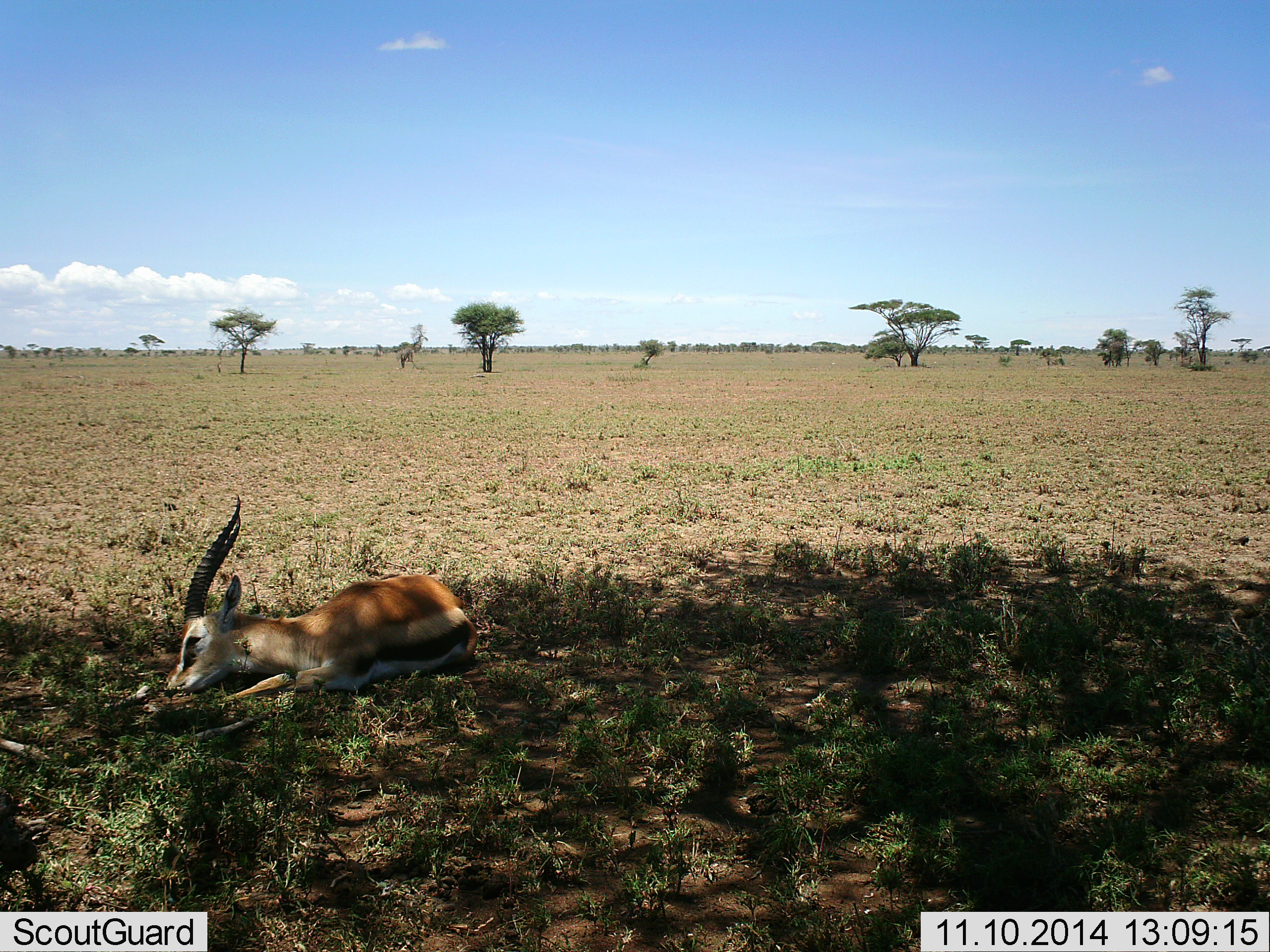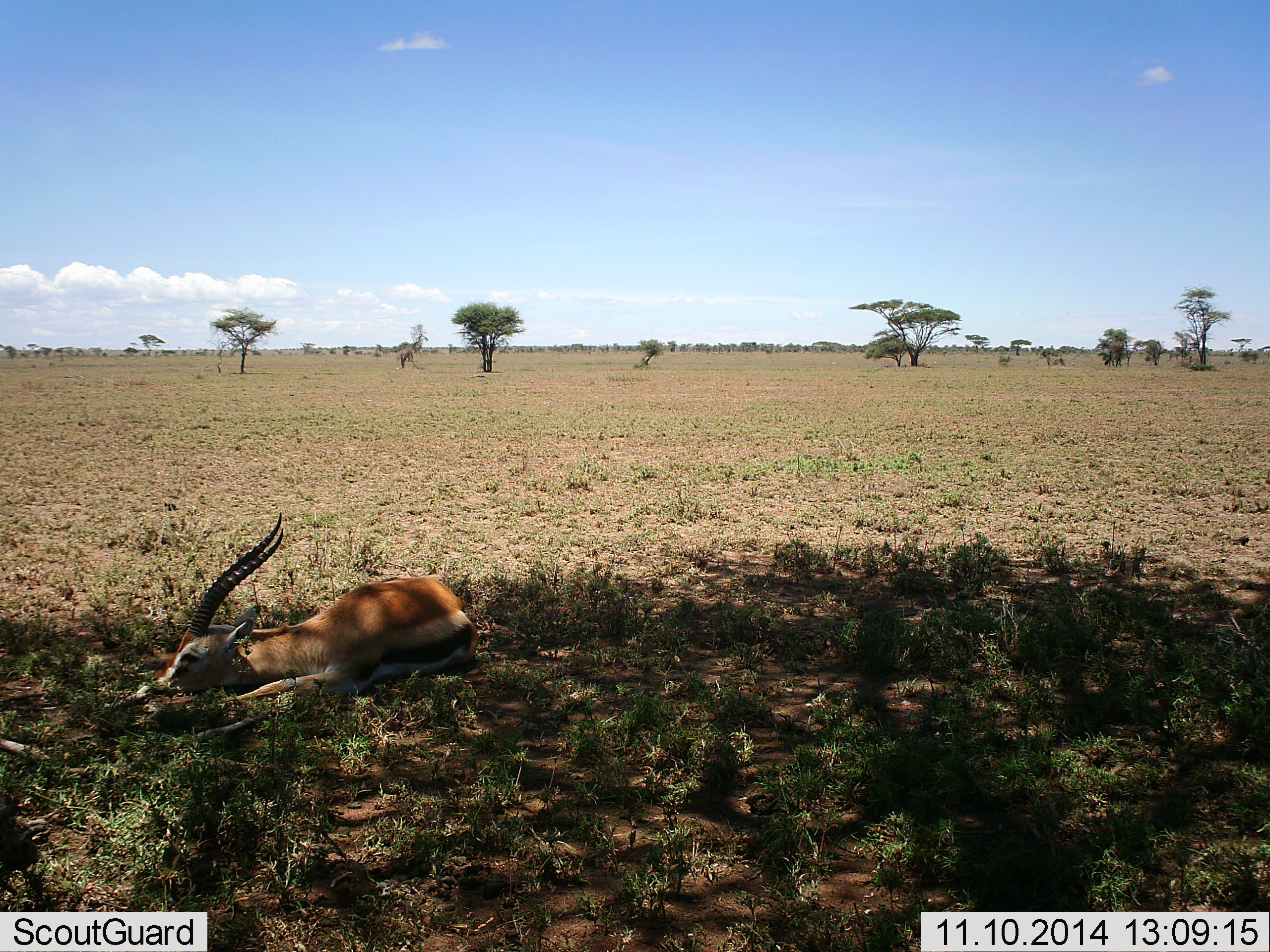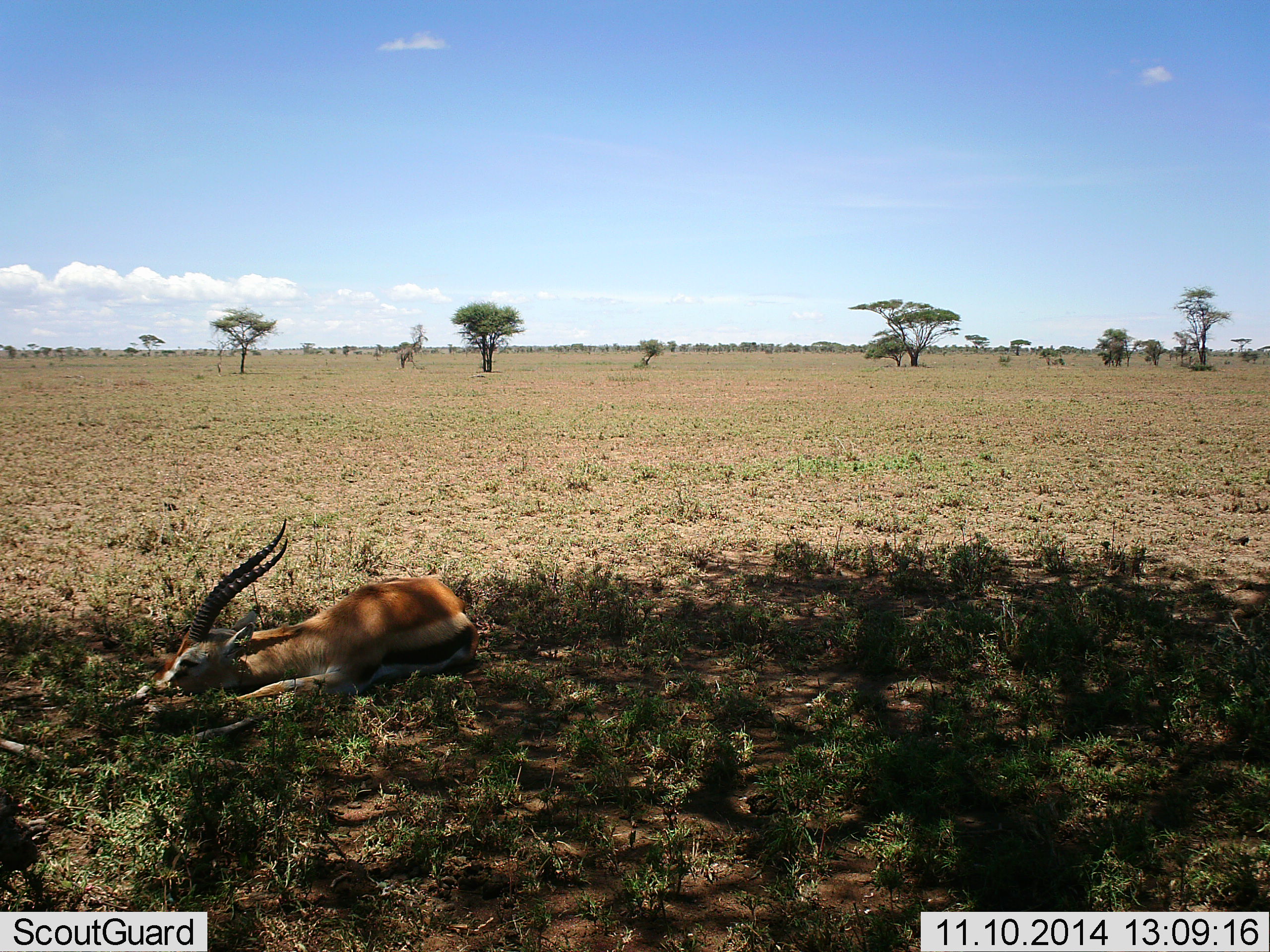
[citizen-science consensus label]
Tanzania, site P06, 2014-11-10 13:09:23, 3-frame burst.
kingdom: Animalia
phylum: Chordata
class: Mammalia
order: Artiodactyla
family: Bovidae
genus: Eudorcas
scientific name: Eudorcas thomsonii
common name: thomson's gazelle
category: gazellethomsons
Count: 1.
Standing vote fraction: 0%.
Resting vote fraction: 100%.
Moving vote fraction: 0%.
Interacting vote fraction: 0%.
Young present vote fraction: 0%.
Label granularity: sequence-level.